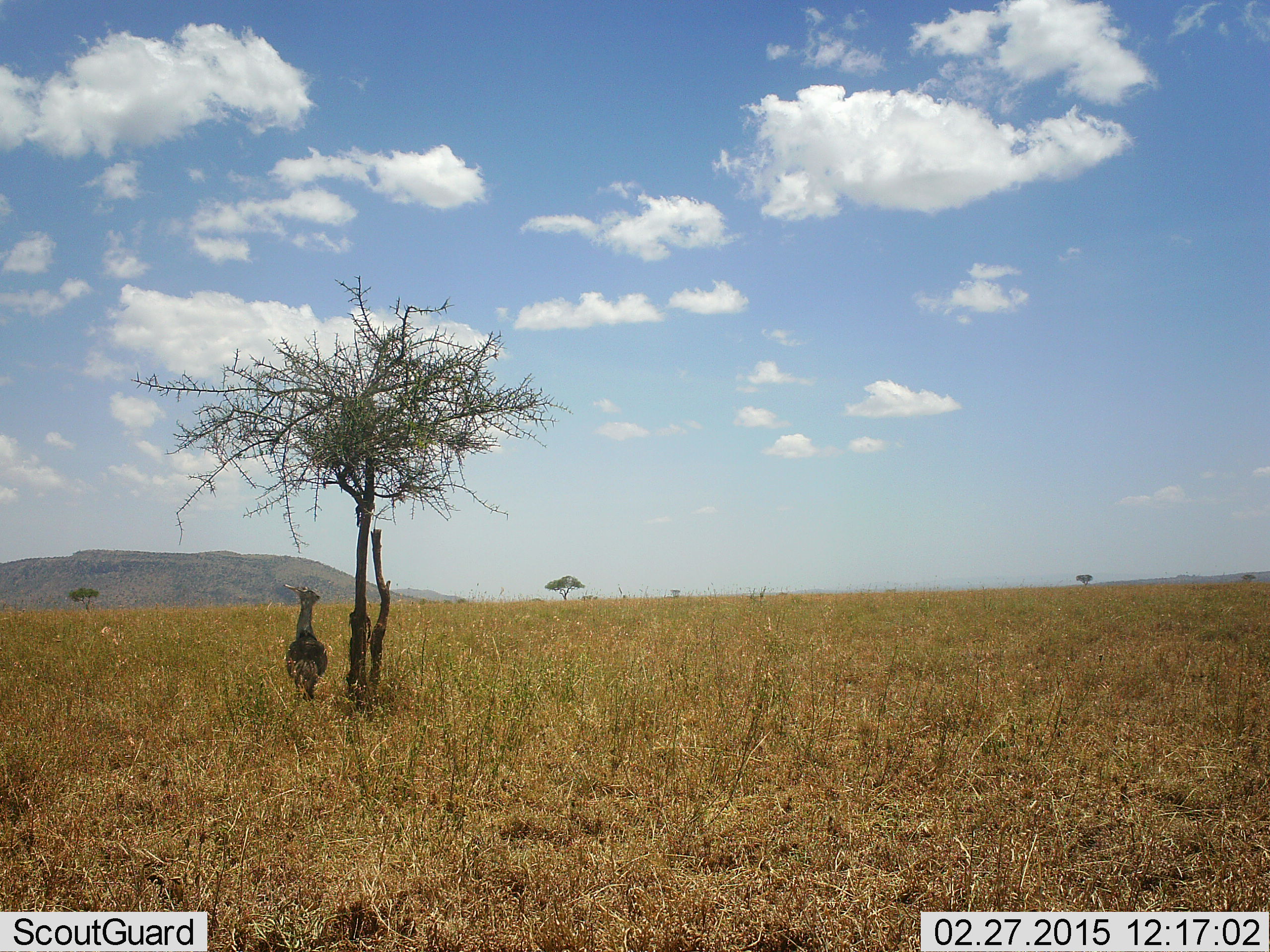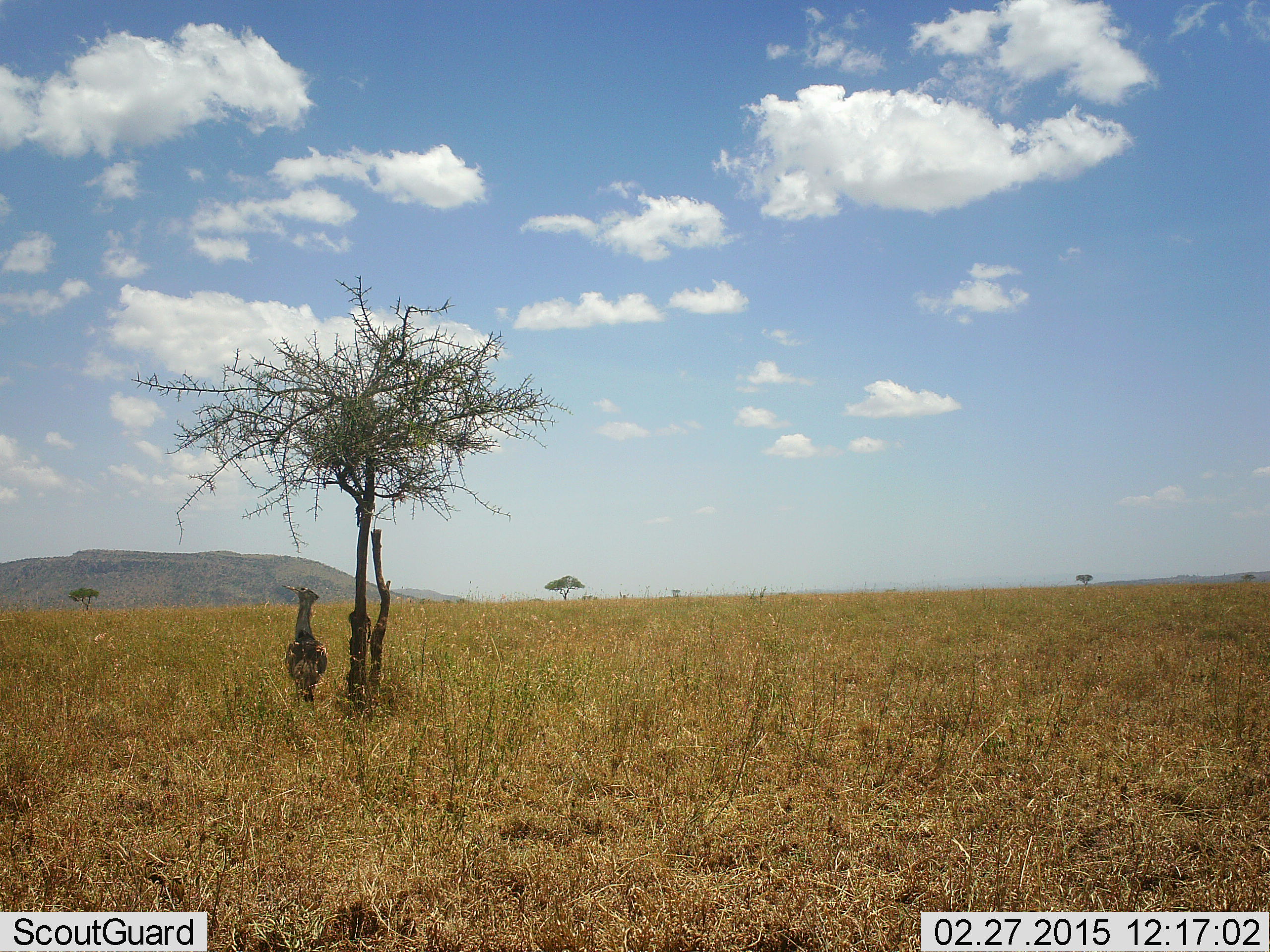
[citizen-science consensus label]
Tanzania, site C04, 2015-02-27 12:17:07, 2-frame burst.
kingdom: Animalia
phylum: Chordata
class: Aves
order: Otidiformes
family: Otididae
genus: Ardeotis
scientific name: Ardeotis kori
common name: kori bustard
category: koribustard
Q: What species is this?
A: Koribustard (kori bustard) (Ardeotis kori).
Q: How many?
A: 1.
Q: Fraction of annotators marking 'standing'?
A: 90%.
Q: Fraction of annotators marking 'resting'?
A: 10%.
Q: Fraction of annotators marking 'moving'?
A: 10%.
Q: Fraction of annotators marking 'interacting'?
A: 0%.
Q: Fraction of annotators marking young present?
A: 0%.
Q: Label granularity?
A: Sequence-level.